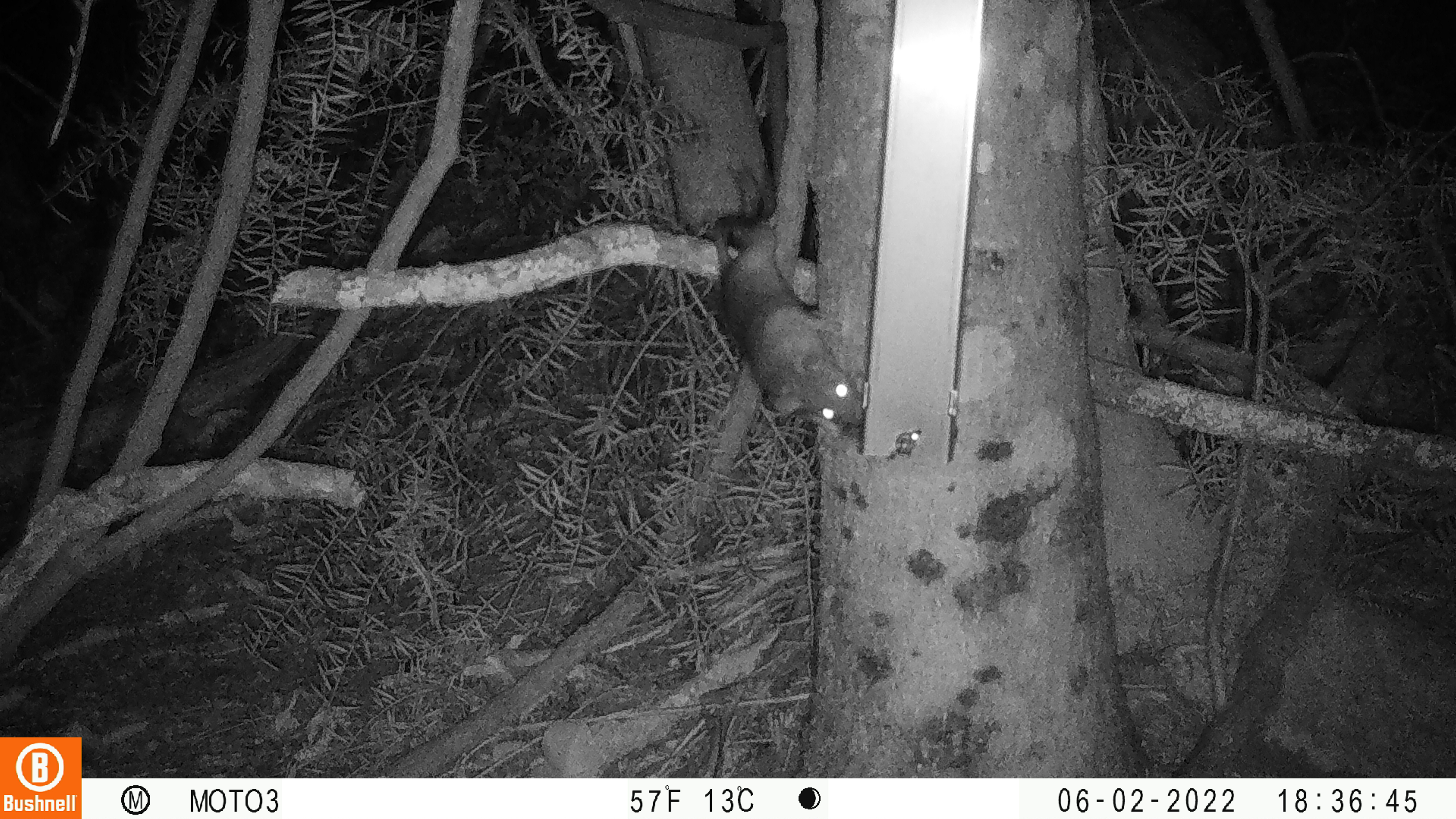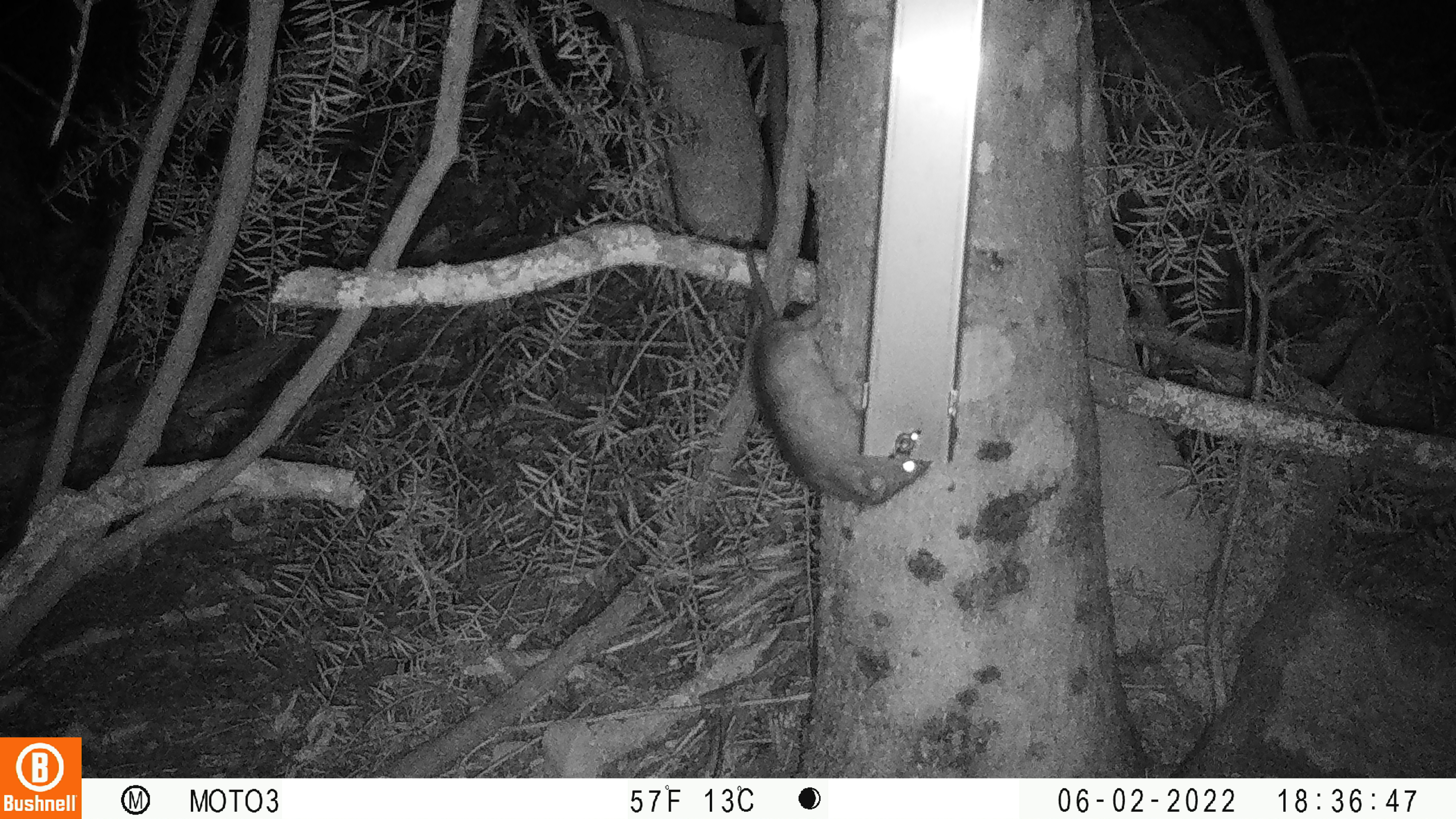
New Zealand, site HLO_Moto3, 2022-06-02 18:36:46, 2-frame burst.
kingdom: Animalia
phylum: Chordata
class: Mammalia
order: Rodentia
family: Muridae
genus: Rattus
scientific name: Rattus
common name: rat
Rat (Rattus).